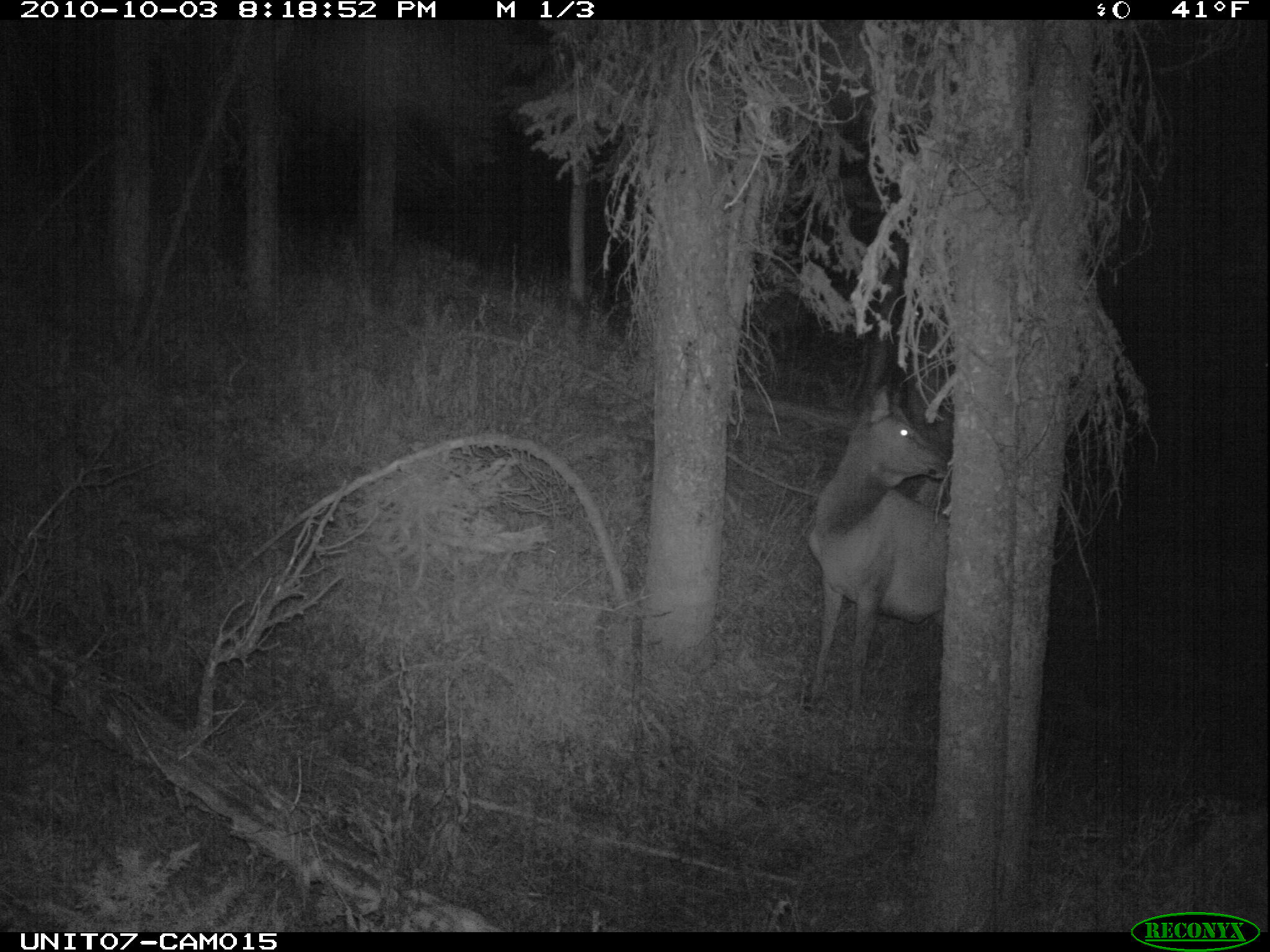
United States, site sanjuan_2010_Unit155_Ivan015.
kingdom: Animalia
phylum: Chordata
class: Mammalia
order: Artiodactyla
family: Cervidae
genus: Cervus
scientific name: Cervus elaphus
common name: red deer